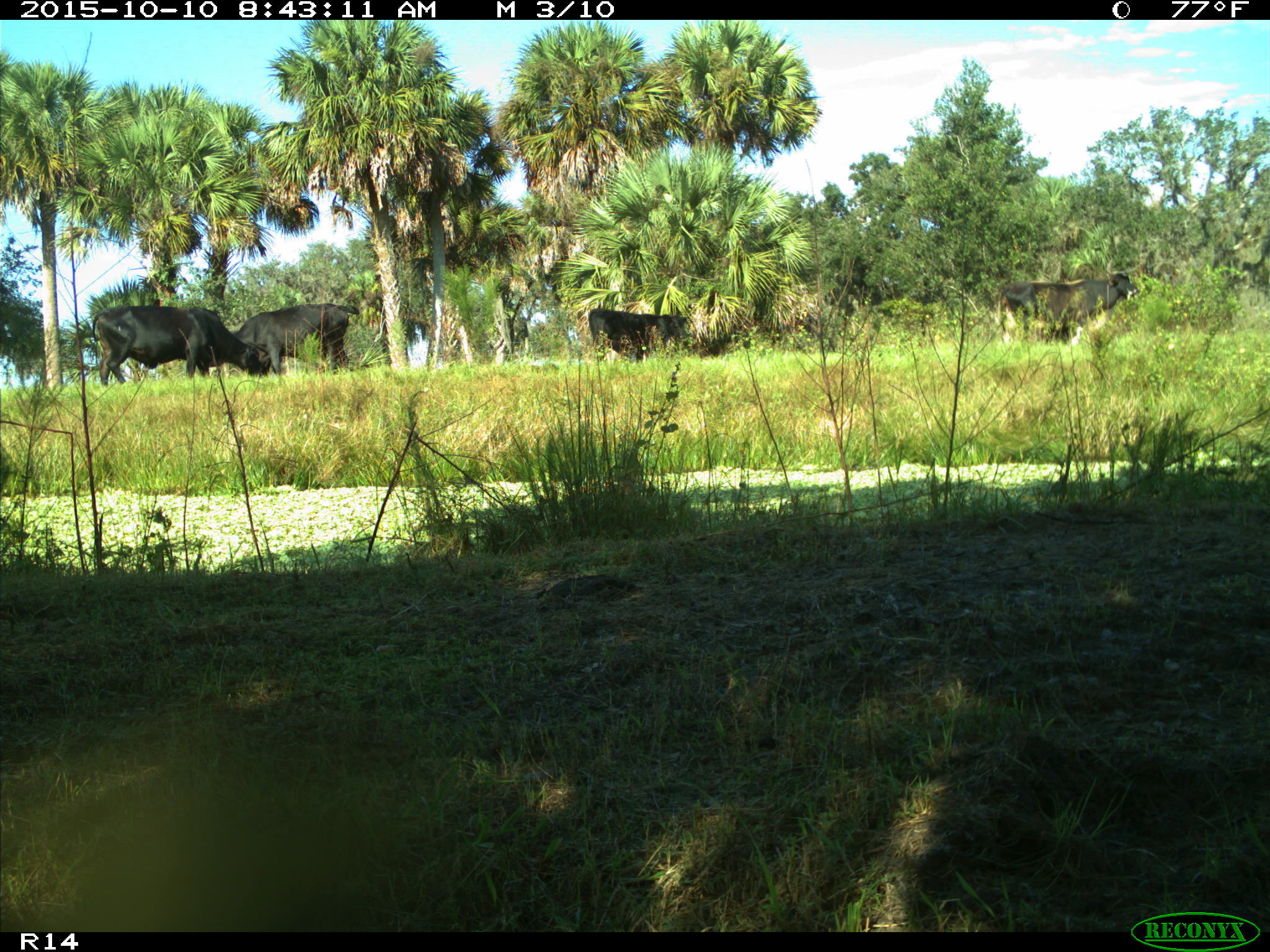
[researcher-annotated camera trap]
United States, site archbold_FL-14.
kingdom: Animalia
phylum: Chordata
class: Mammalia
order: Artiodactyla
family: Bovidae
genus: Bos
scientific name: Bos taurus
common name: domestic cow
Bos taurus (domestic cow).